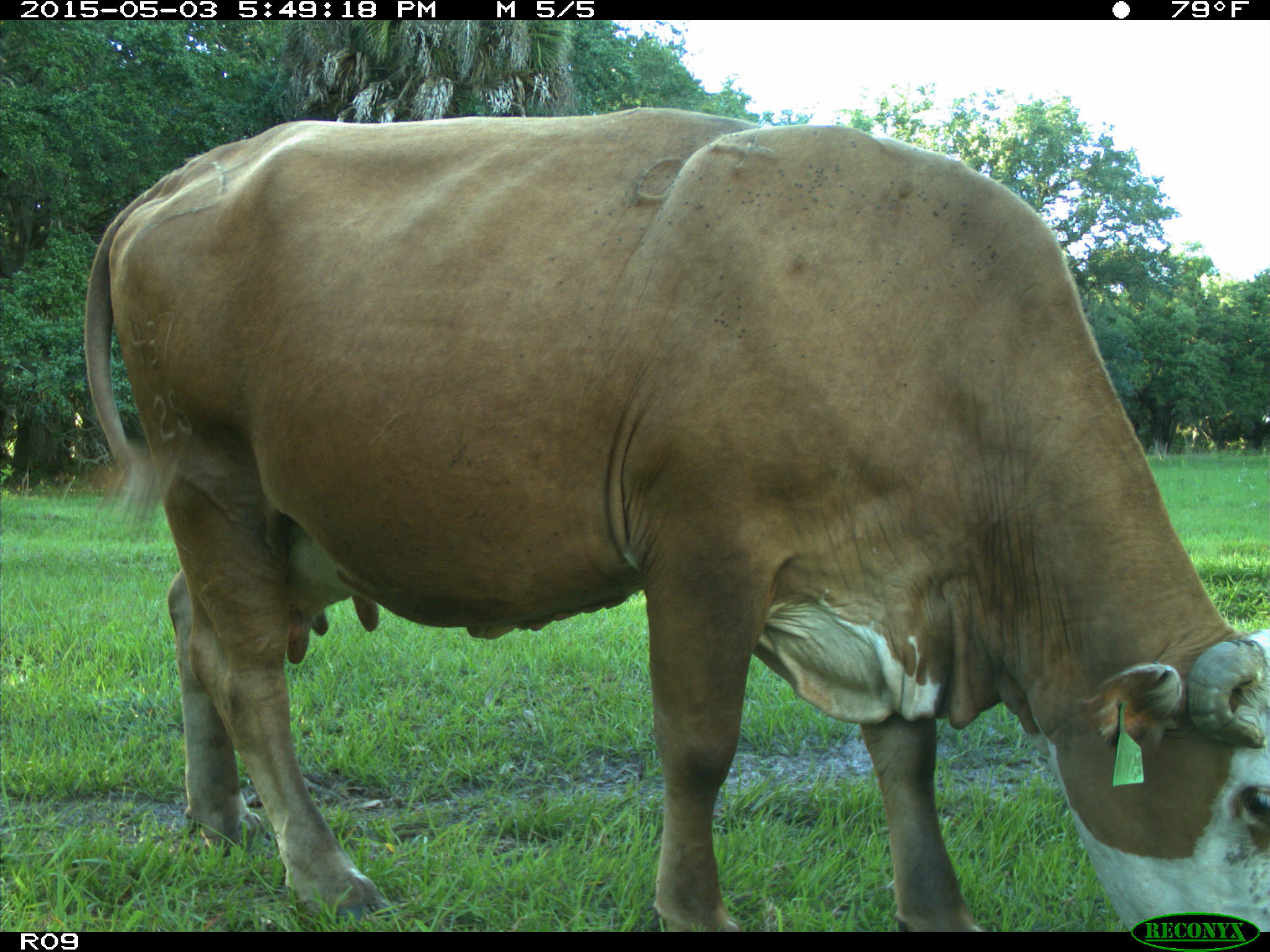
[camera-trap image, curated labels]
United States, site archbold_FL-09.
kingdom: Animalia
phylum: Chordata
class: Mammalia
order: Artiodactyla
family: Bovidae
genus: Bos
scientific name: Bos taurus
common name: domestic cow